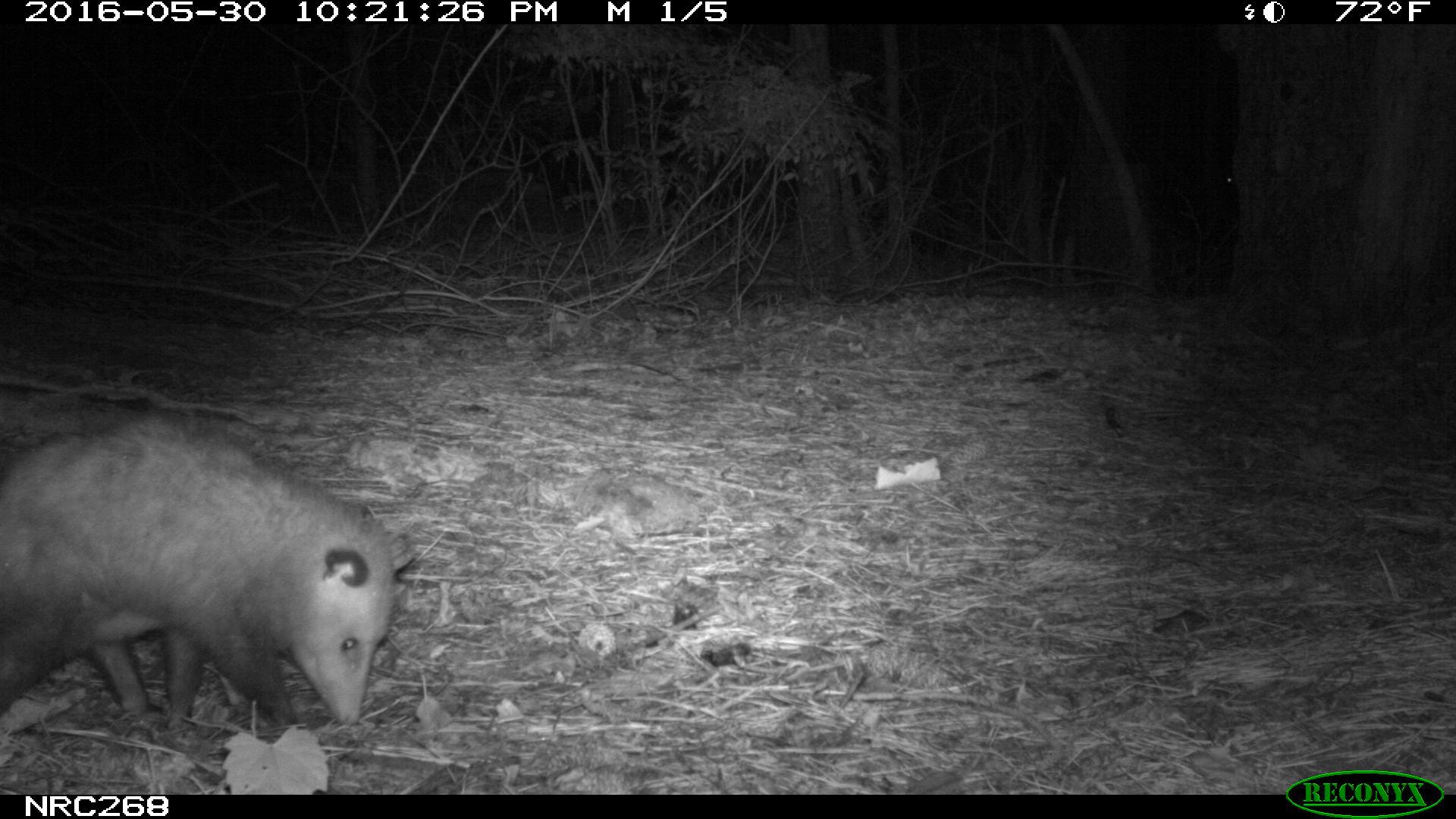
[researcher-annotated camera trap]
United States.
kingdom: Animalia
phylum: Chordata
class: Mammalia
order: Didelphimorphia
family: Didelphidae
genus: Didelphis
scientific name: Didelphis virginiana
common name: virginia opossum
Virginia Opossum (Didelphis virginiana).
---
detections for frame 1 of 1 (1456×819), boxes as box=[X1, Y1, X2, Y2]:
Virginia Opossum: box=[0, 409, 428, 739]